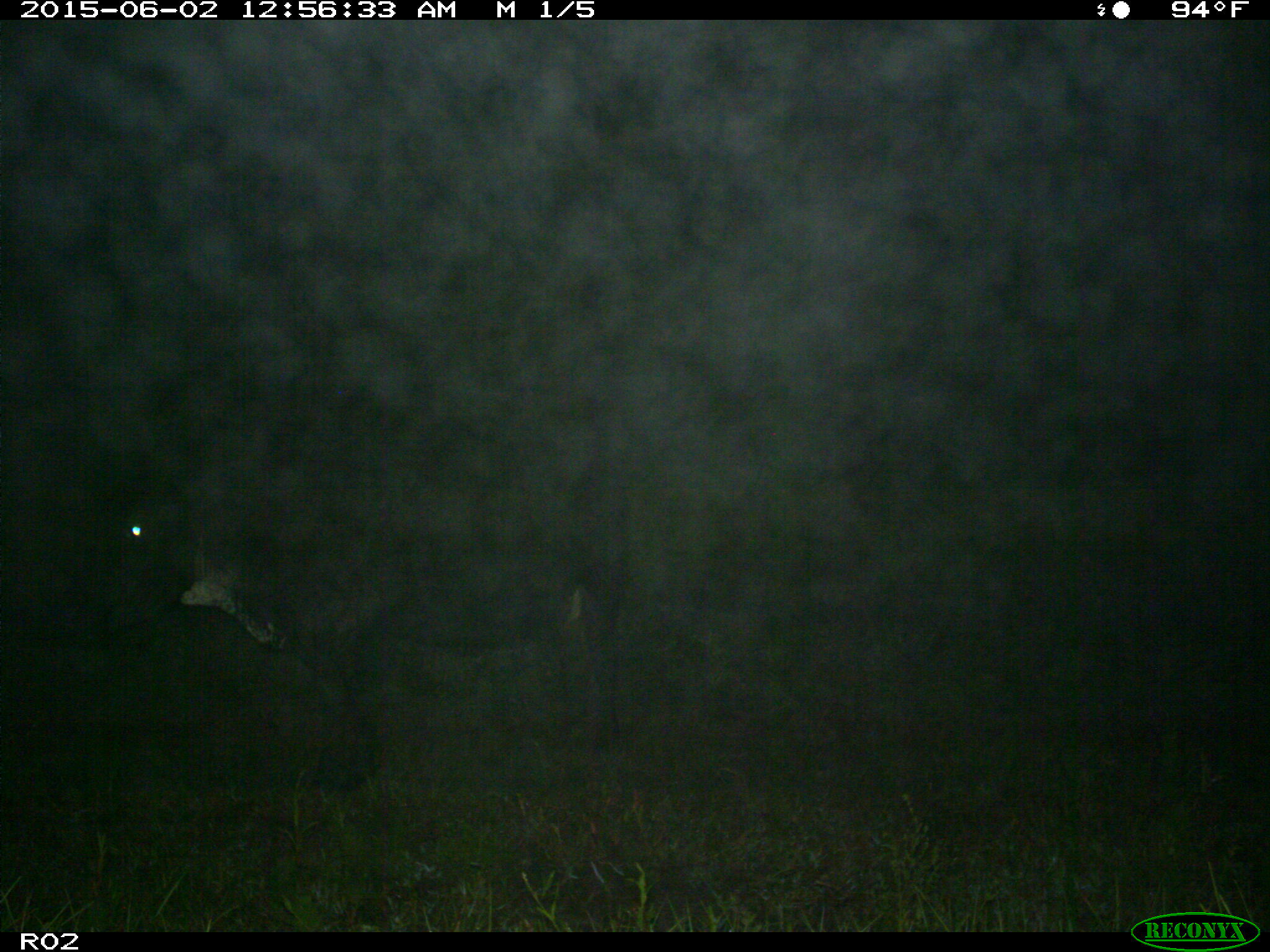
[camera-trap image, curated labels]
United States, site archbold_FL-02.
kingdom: Animalia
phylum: Chordata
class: Mammalia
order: Artiodactyla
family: Bovidae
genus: Bos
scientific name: Bos taurus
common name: domestic cow